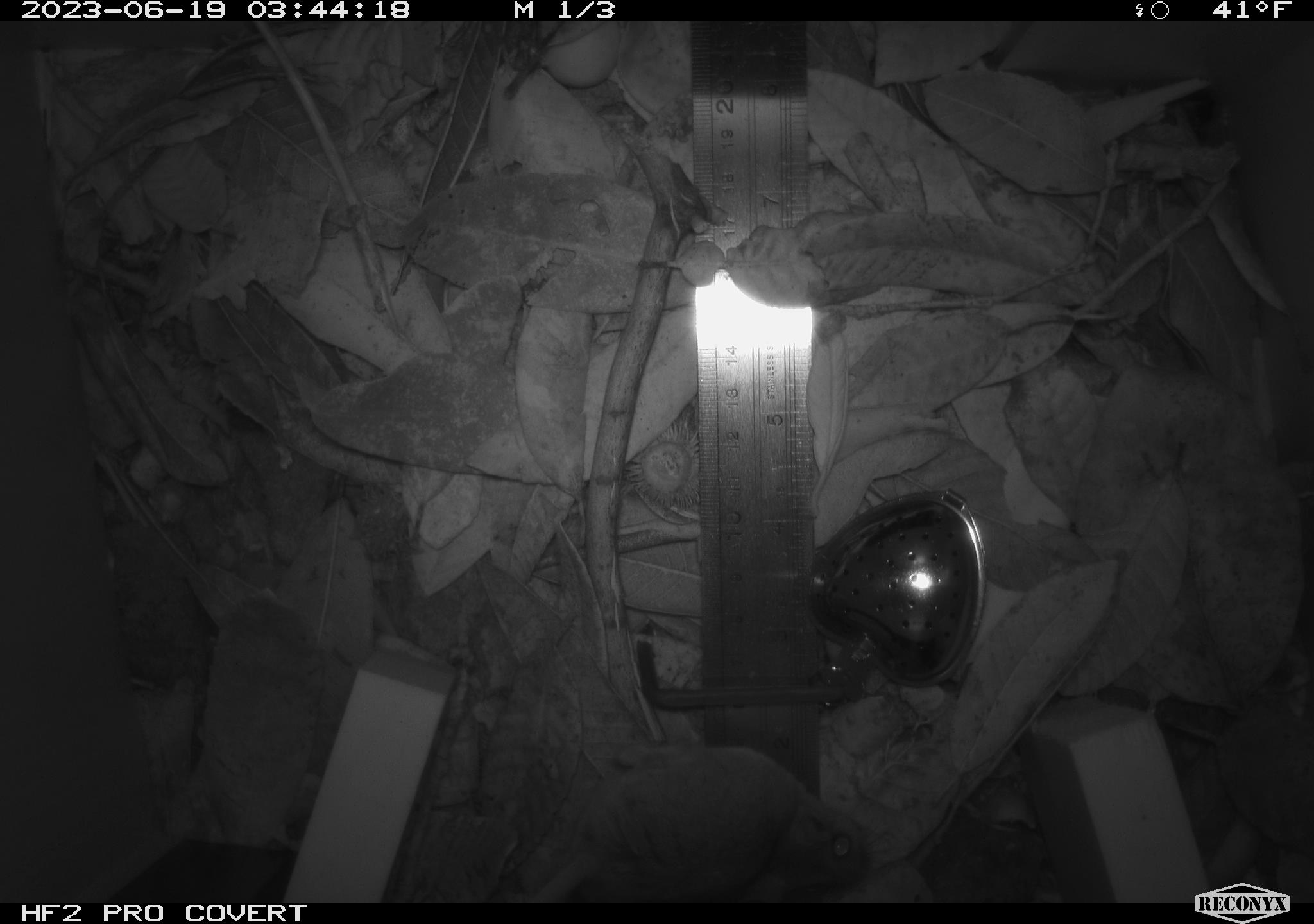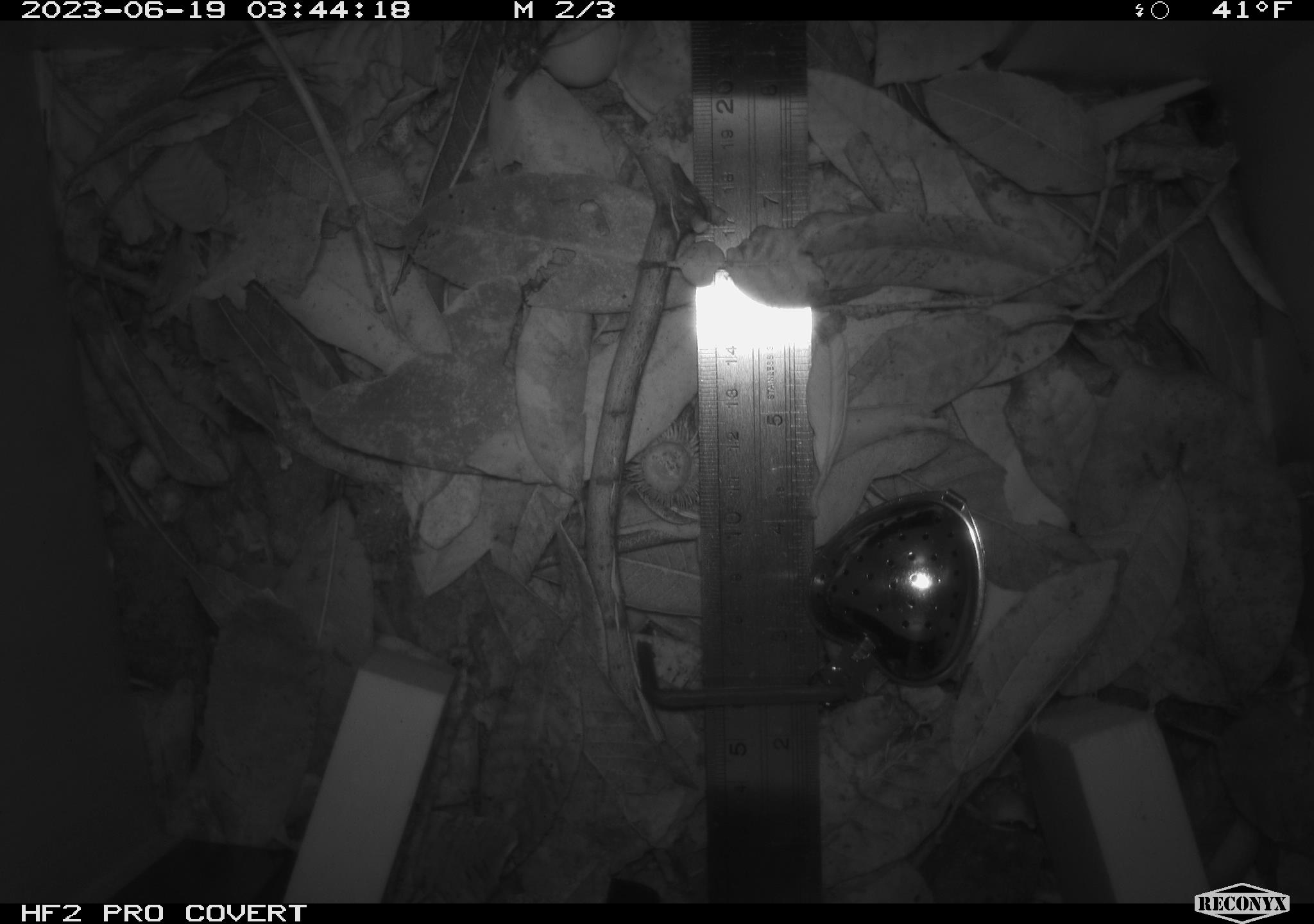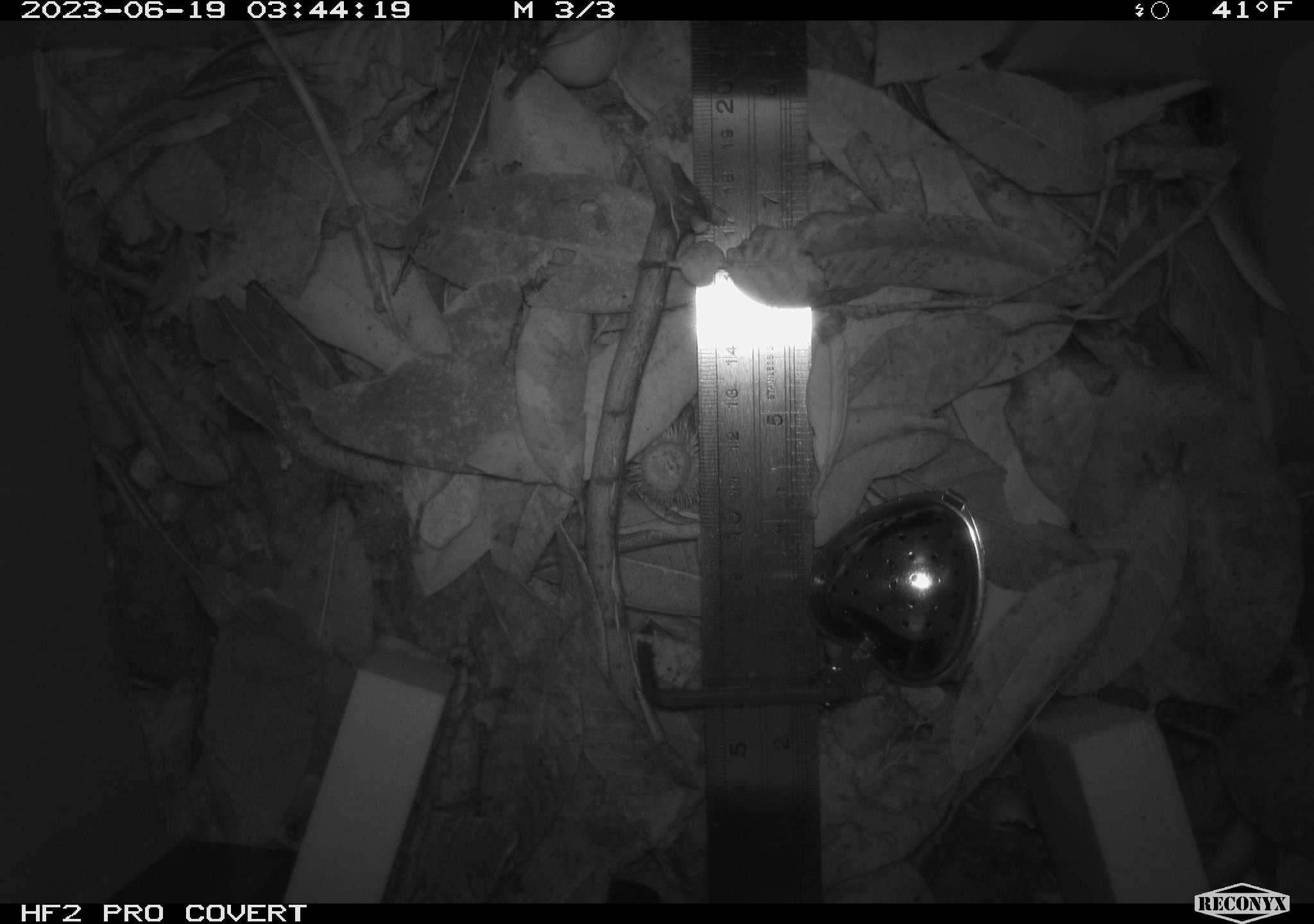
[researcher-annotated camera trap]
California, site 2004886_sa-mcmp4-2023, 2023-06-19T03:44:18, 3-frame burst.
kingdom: Animalia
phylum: Chordata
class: Mammalia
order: Rodentia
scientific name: Rodentia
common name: mouse species